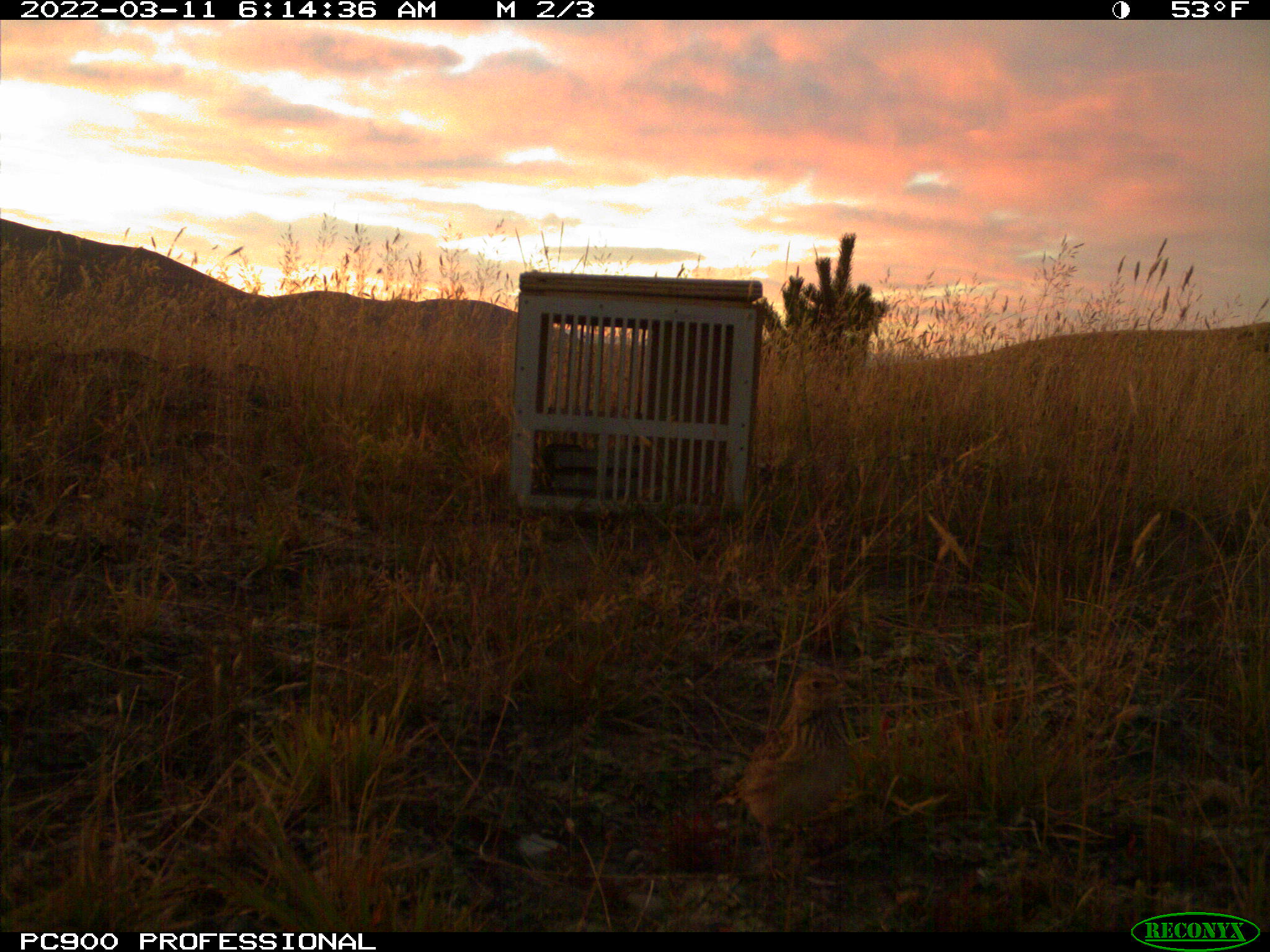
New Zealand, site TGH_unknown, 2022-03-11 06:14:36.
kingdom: Animalia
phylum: Chordata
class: Aves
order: Passeriformes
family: Motacillidae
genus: Anthus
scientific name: Anthus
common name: pipit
Pipit (Anthus).